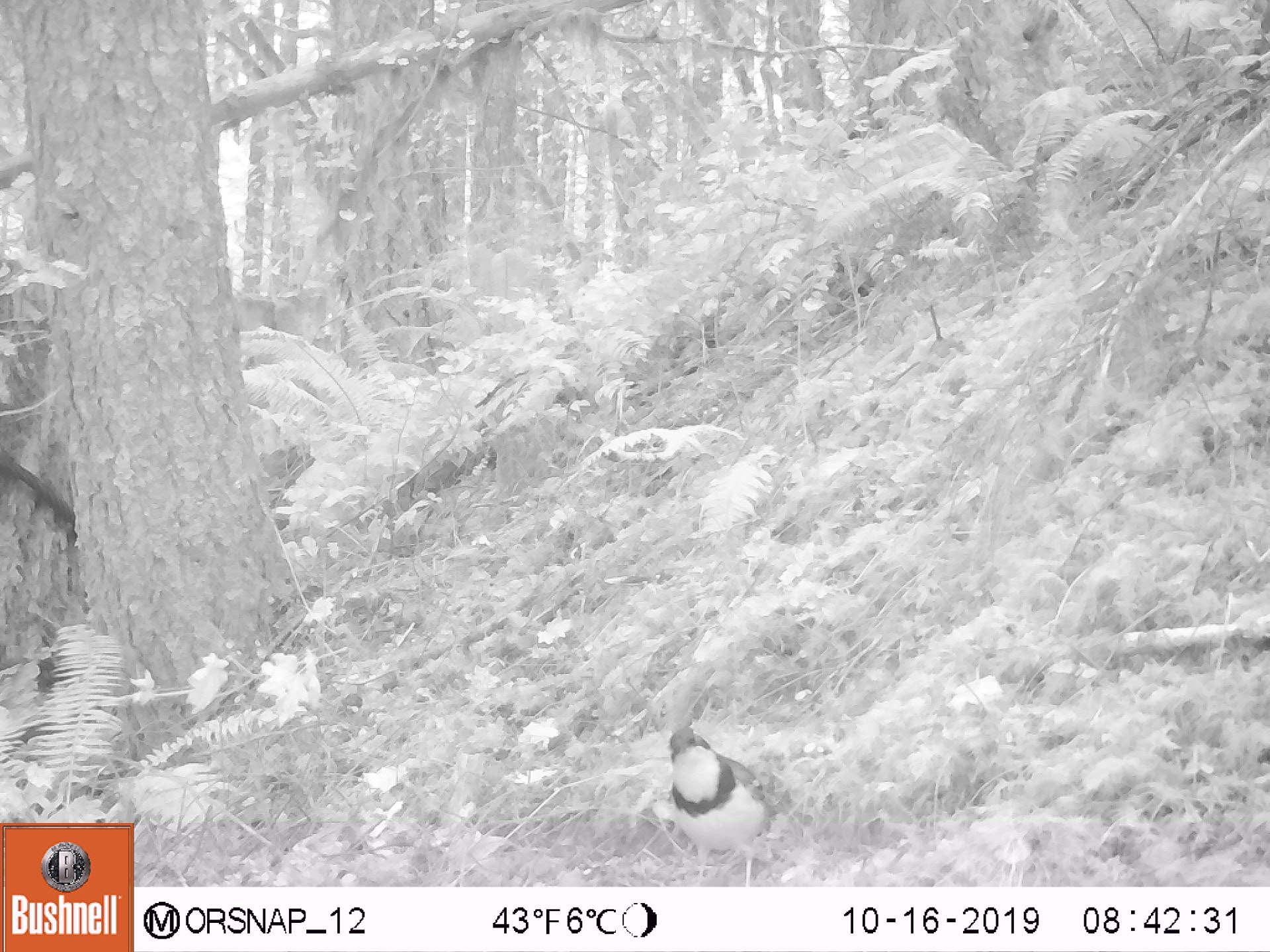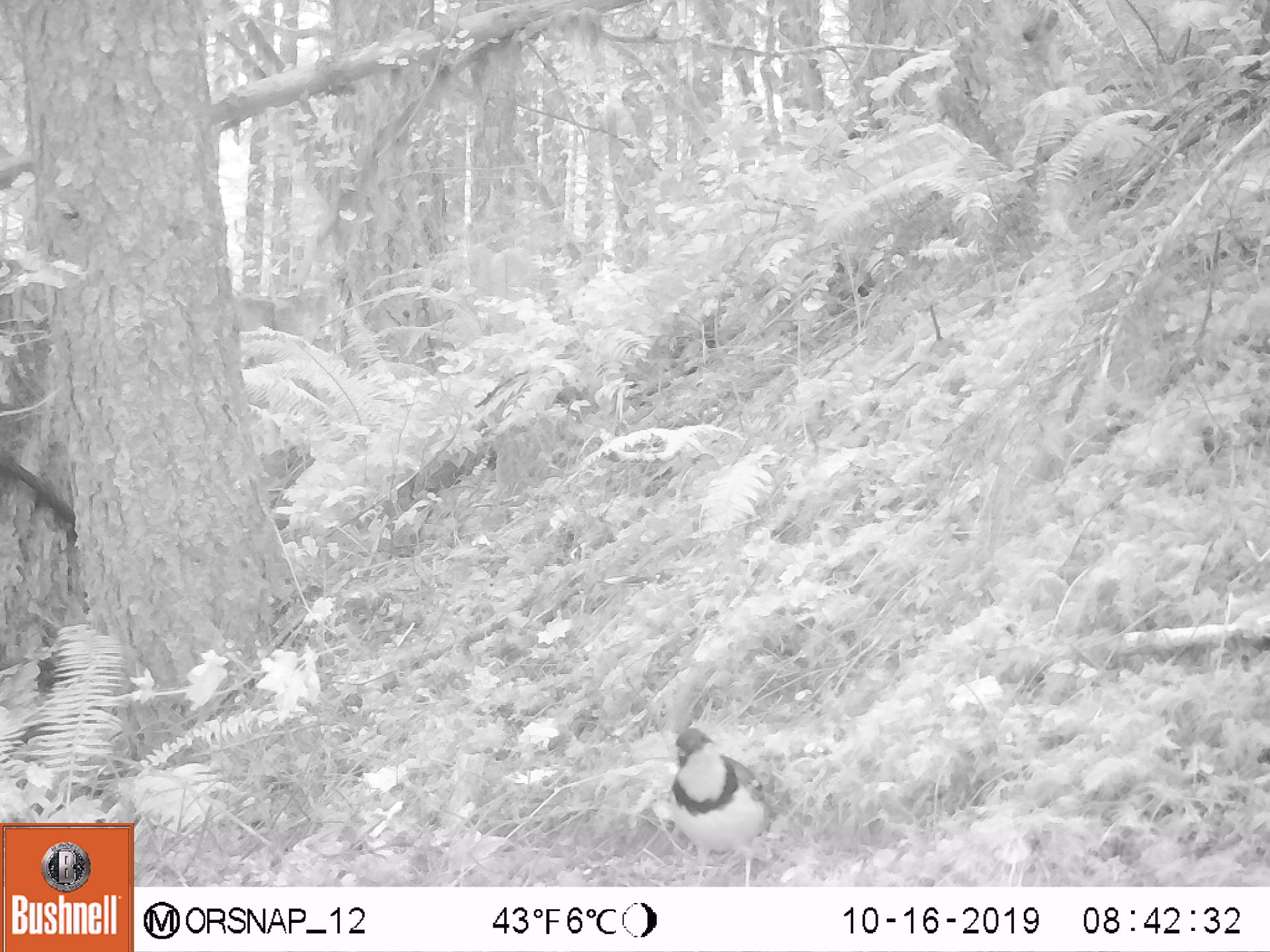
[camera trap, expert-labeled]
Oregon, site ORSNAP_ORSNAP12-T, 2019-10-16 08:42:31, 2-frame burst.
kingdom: Animalia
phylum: Chordata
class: Aves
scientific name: Aves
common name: bird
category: other bird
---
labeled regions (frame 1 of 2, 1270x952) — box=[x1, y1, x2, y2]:
other bird: box=[654, 724, 801, 873]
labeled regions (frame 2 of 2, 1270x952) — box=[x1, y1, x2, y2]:
other bird: box=[663, 732, 782, 873]